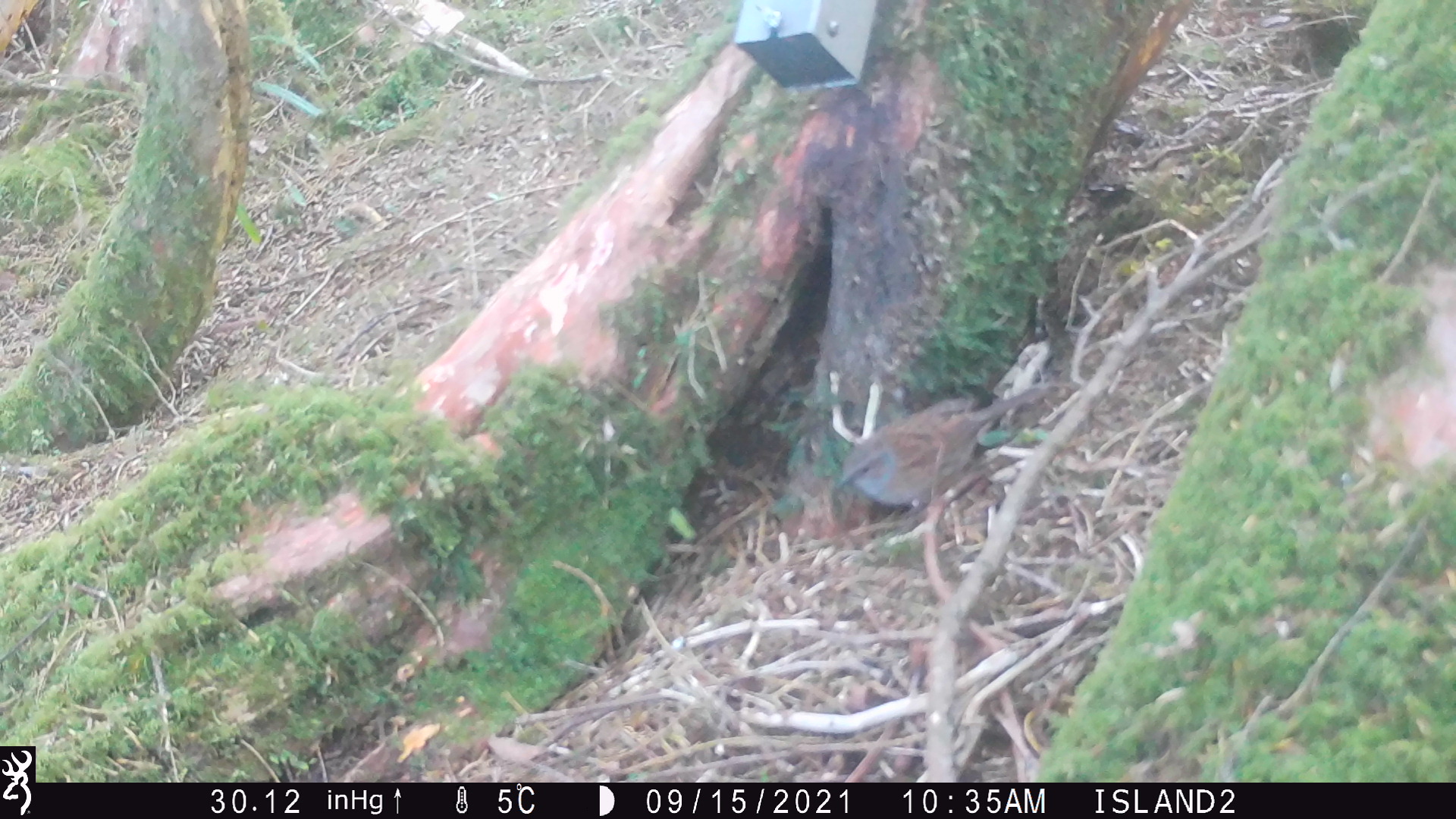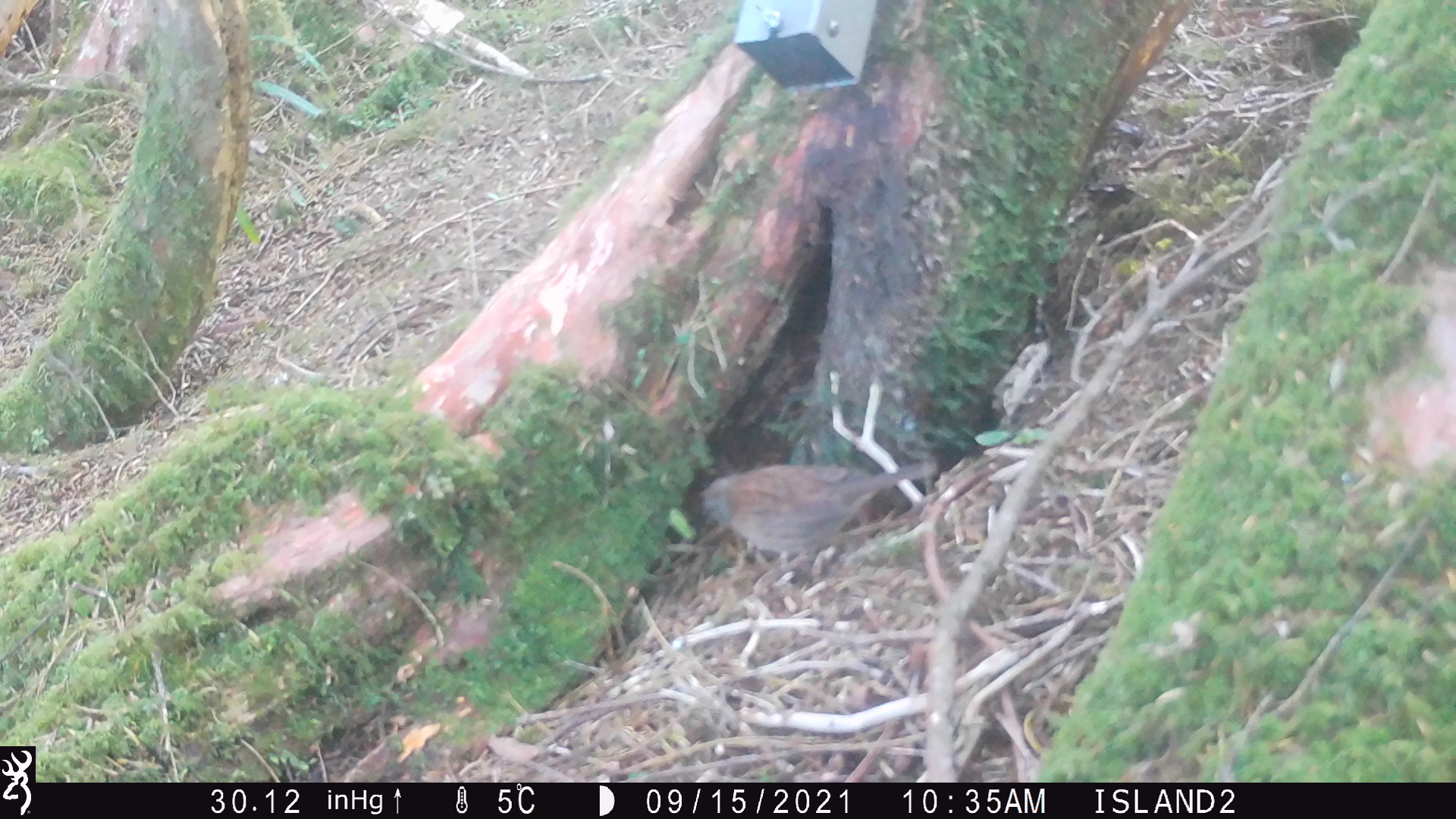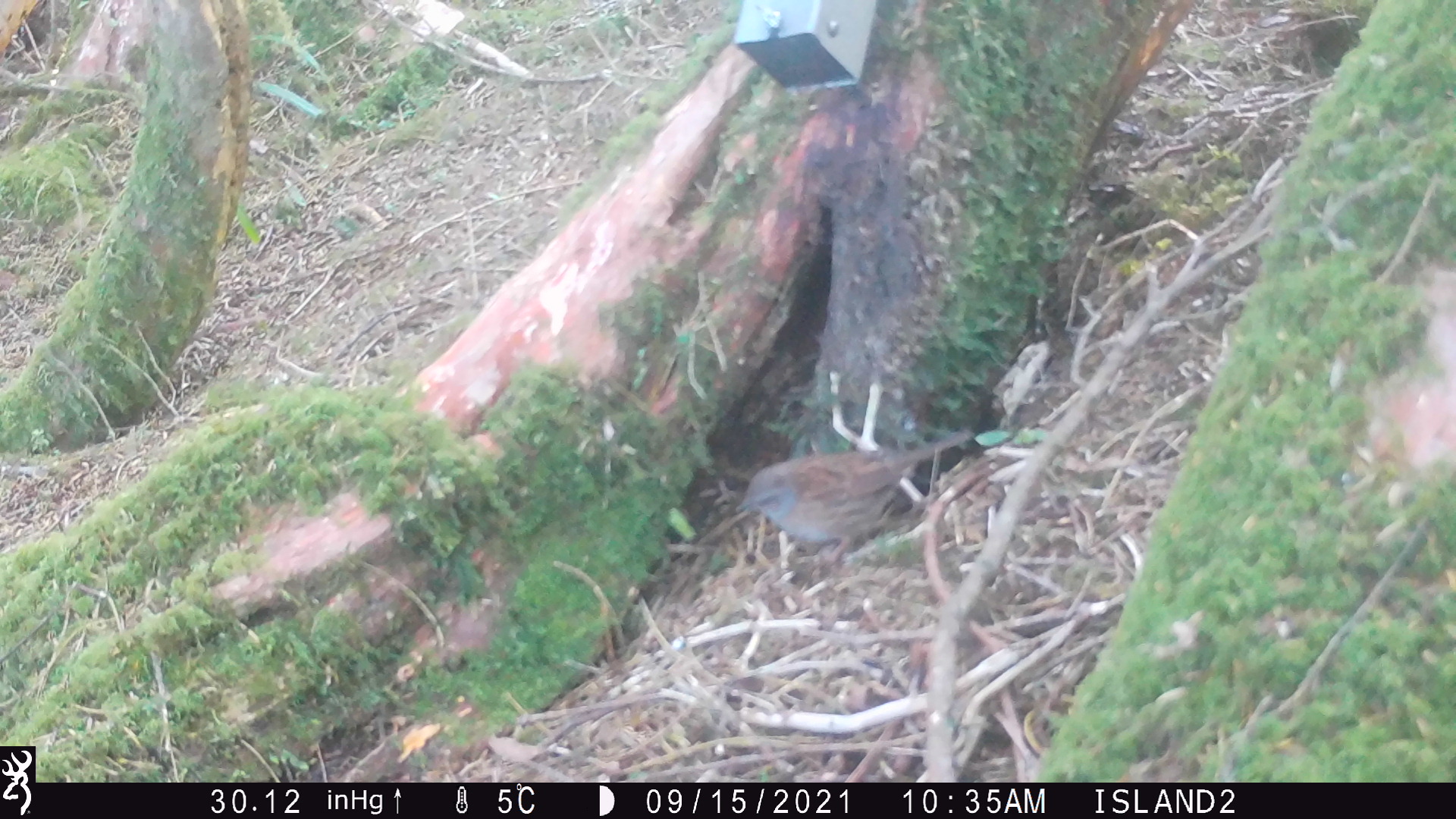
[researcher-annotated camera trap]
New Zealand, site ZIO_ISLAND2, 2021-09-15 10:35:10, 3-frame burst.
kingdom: Animalia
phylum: Chordata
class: Mammalia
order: Rodentia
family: Muridae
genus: Mus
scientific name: Mus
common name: mouse